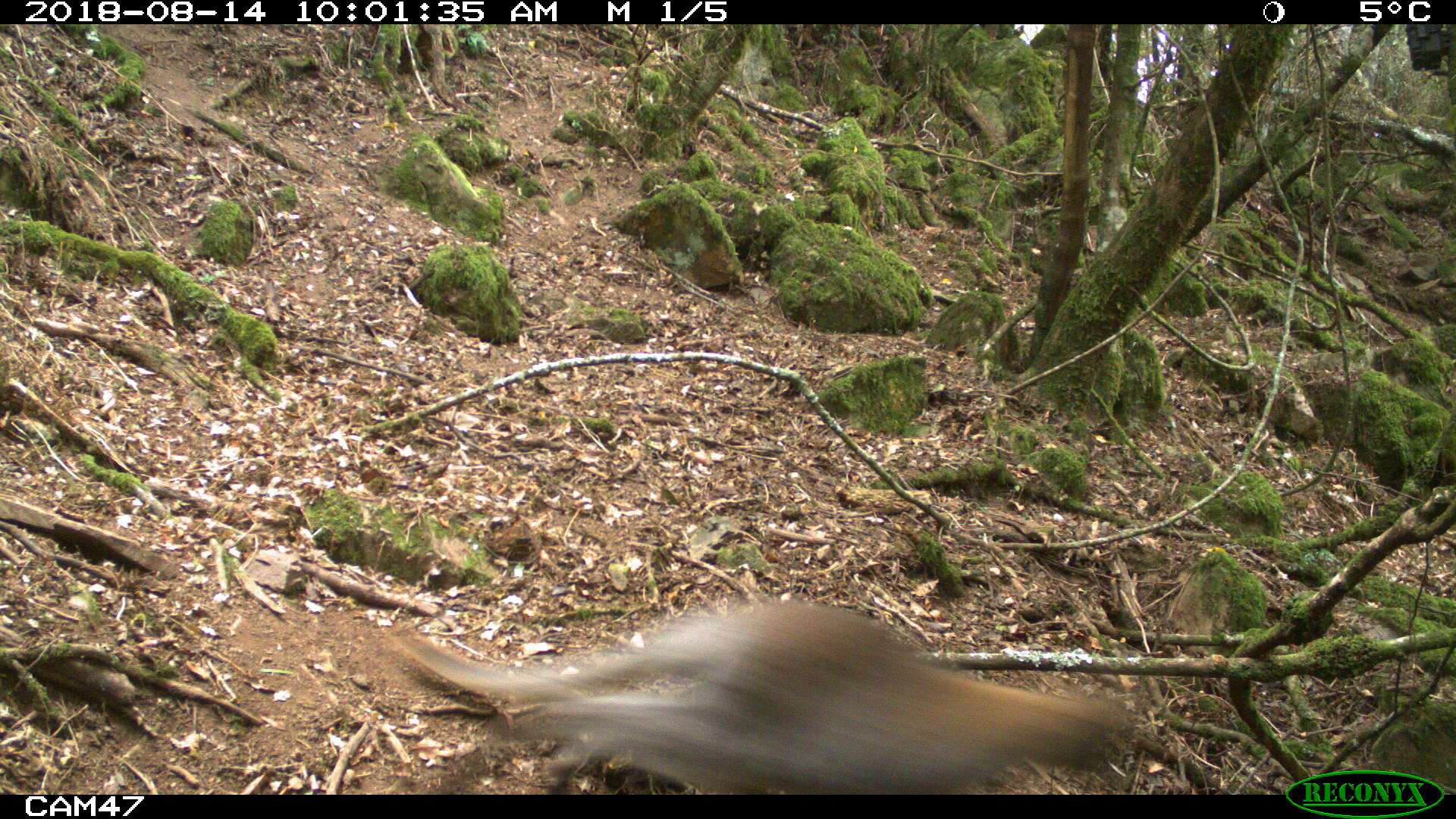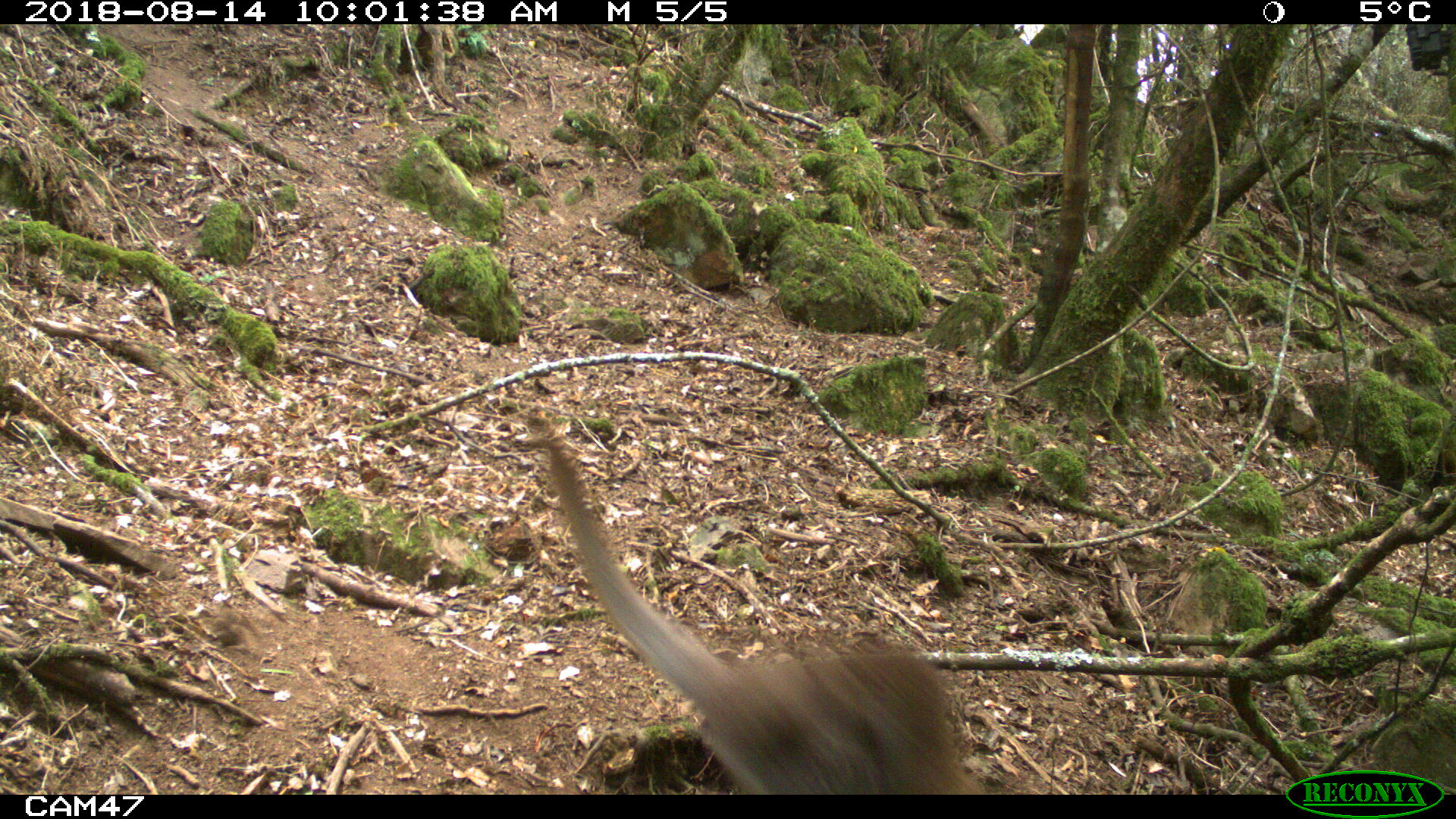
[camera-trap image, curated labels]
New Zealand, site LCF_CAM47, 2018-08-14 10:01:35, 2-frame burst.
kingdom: Animalia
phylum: Chordata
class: Mammalia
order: Diprotodontia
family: Macropodidae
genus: Notamacropus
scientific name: Notamacropus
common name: wallaby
Wallaby (Notamacropus).